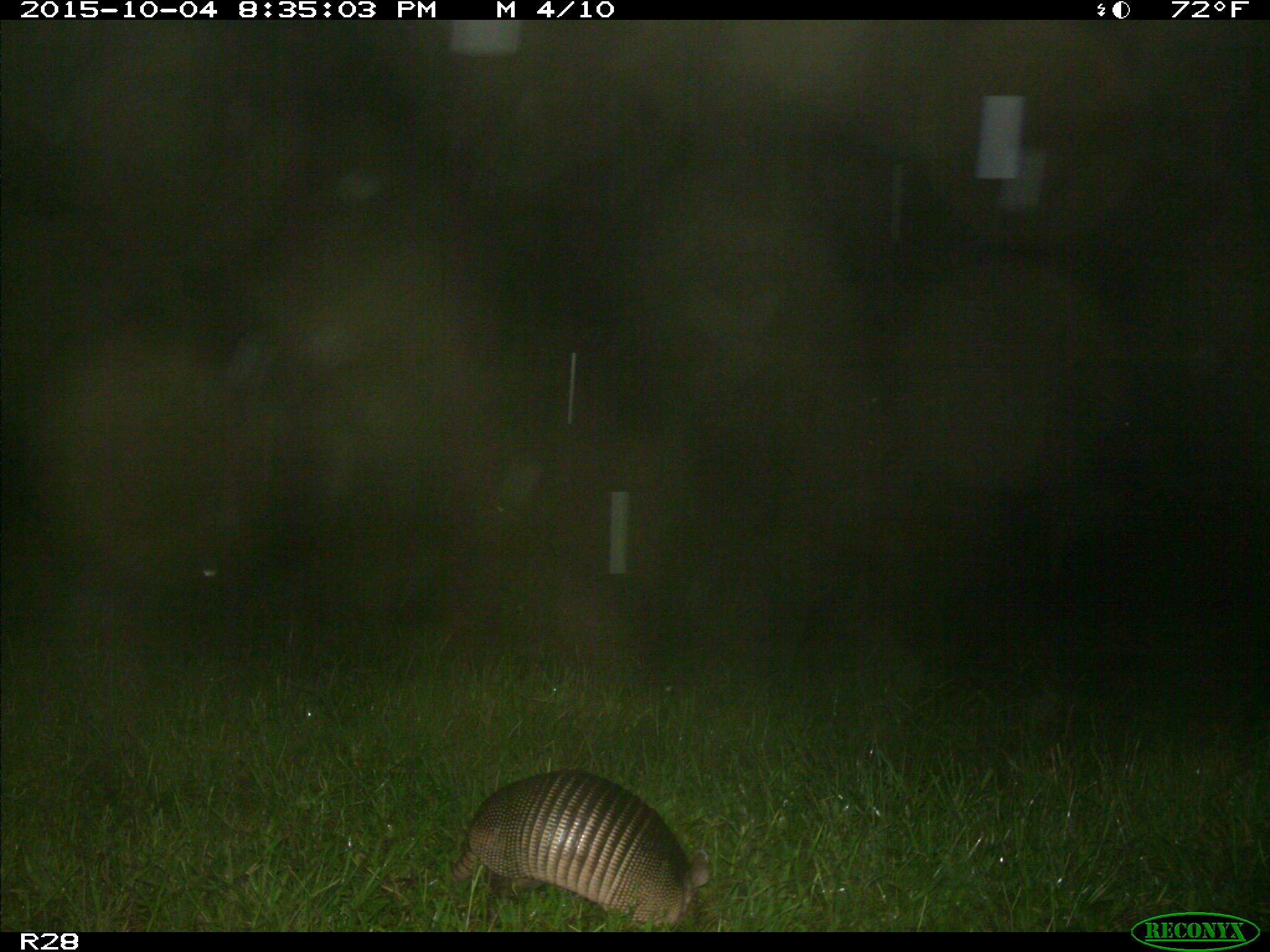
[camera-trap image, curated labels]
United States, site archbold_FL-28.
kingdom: Animalia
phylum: Chordata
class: Mammalia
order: Cingulata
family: Dasypodidae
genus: Dasypus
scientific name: Dasypus novemcinctus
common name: nine-banded armadillo